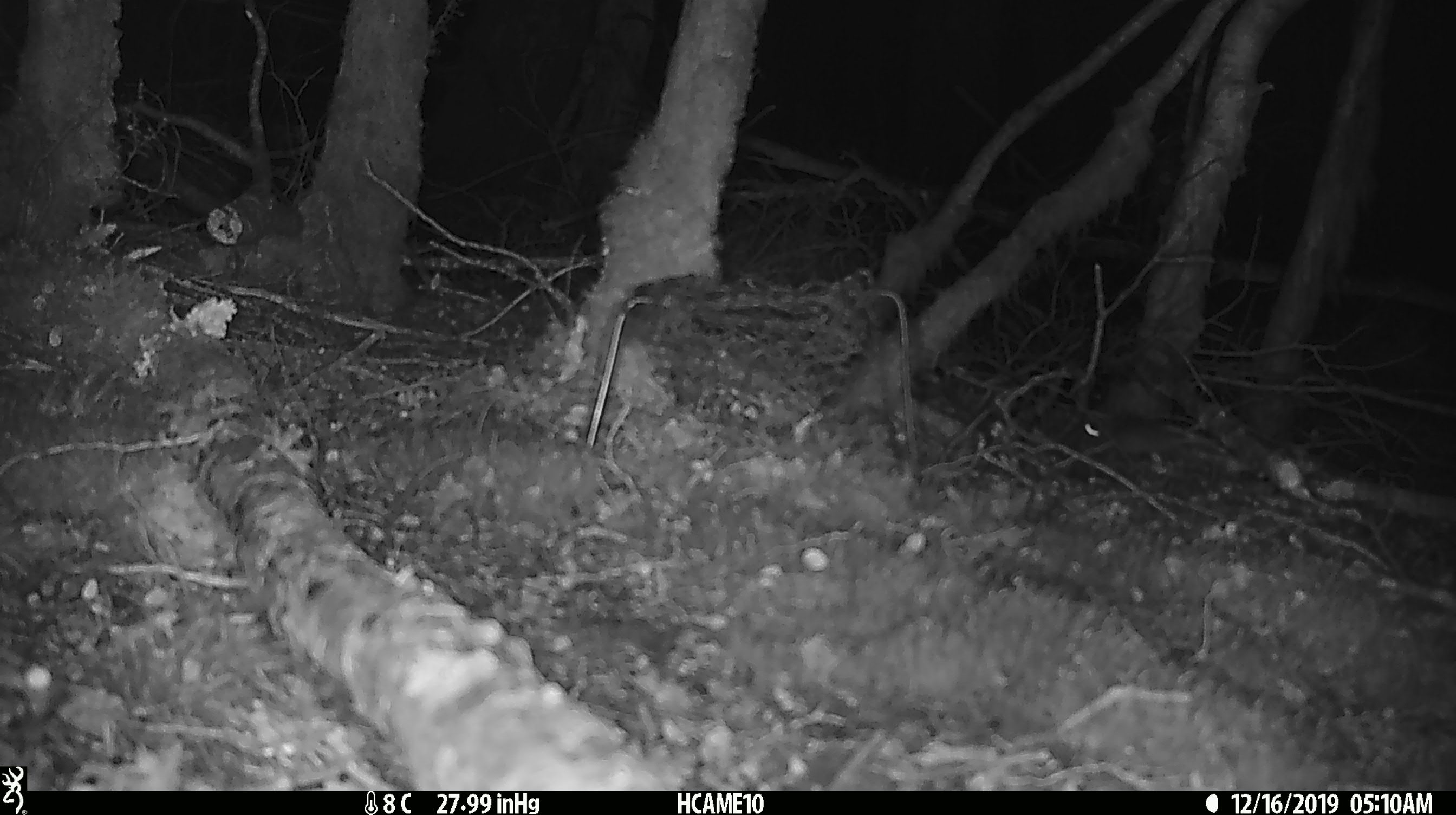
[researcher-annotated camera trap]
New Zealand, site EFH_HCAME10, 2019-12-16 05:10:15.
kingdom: Animalia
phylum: Chordata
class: Mammalia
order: Rodentia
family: Muridae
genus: Mus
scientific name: Mus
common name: mouse